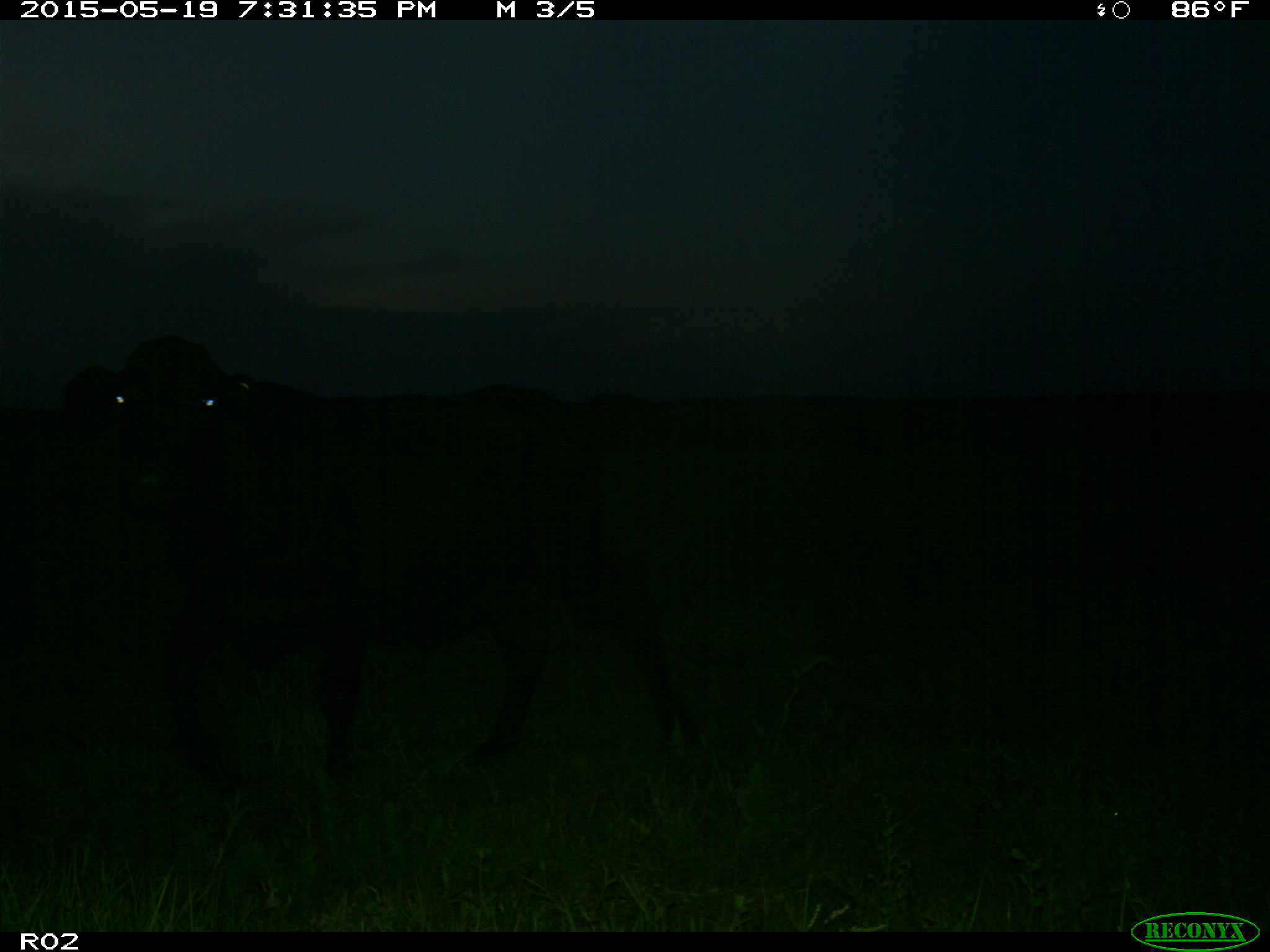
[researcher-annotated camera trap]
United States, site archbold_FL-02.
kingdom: Animalia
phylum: Chordata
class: Mammalia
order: Artiodactyla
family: Bovidae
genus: Bos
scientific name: Bos taurus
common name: domestic cow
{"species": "Bos taurus (domestic cow)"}